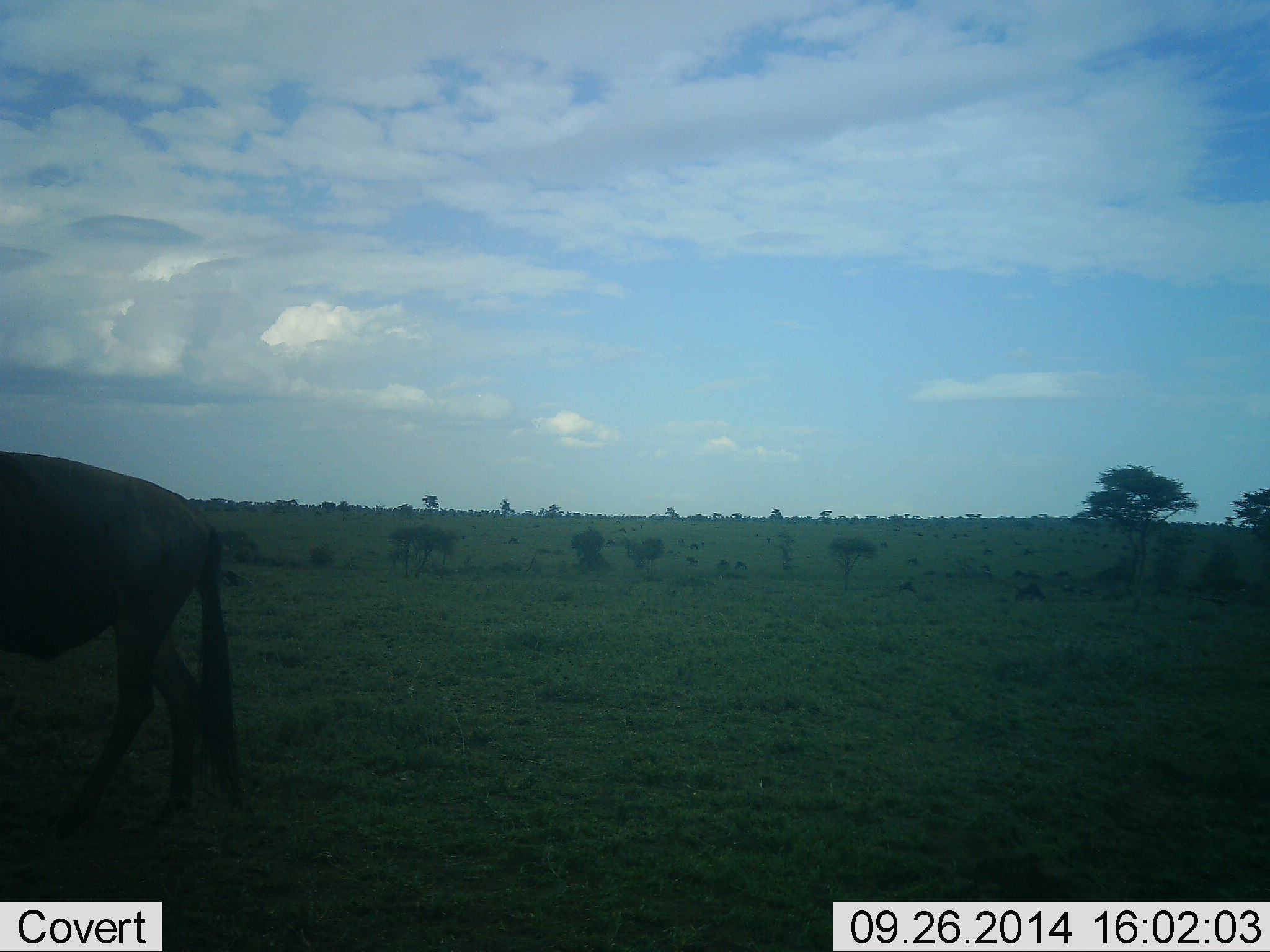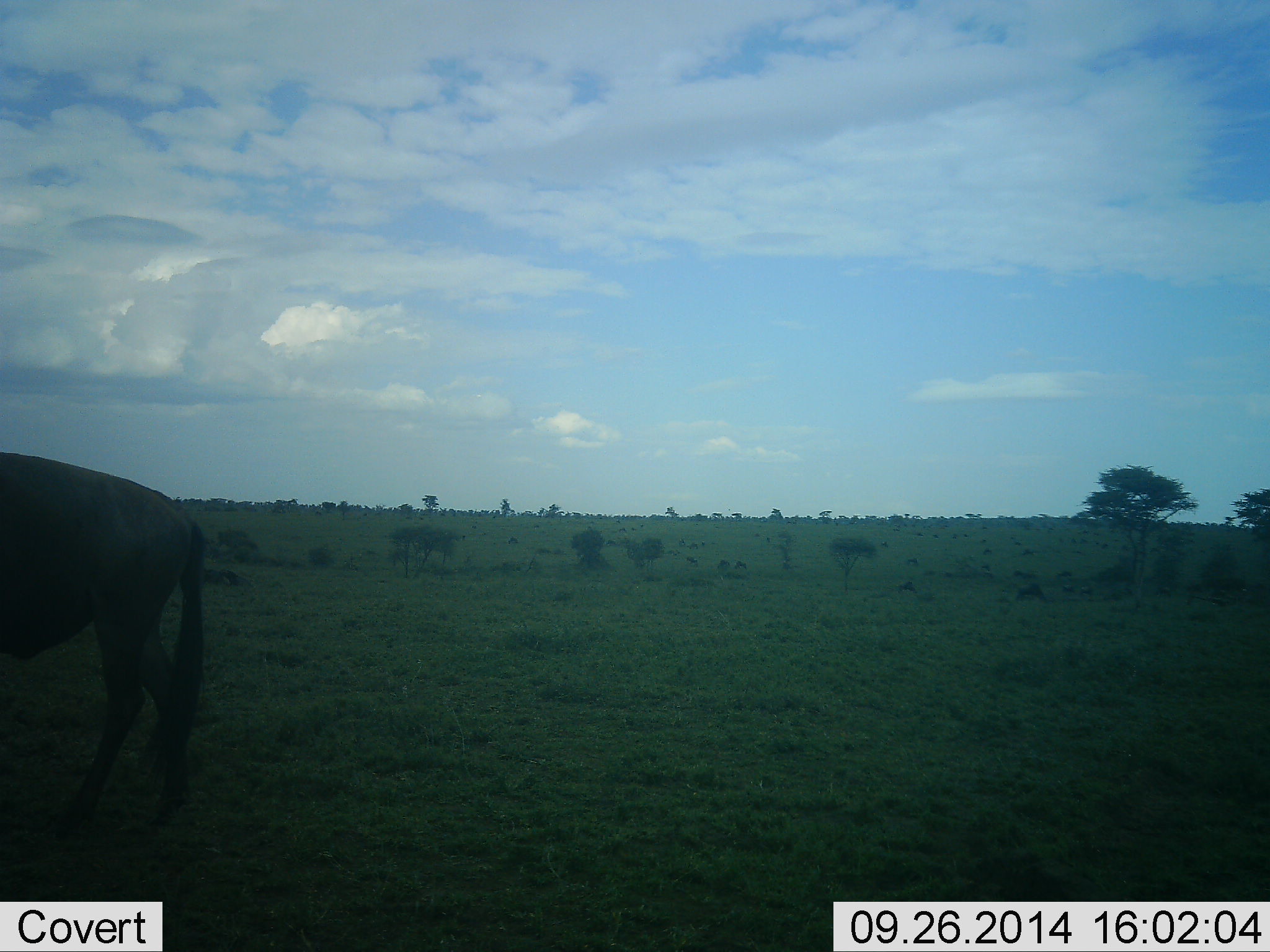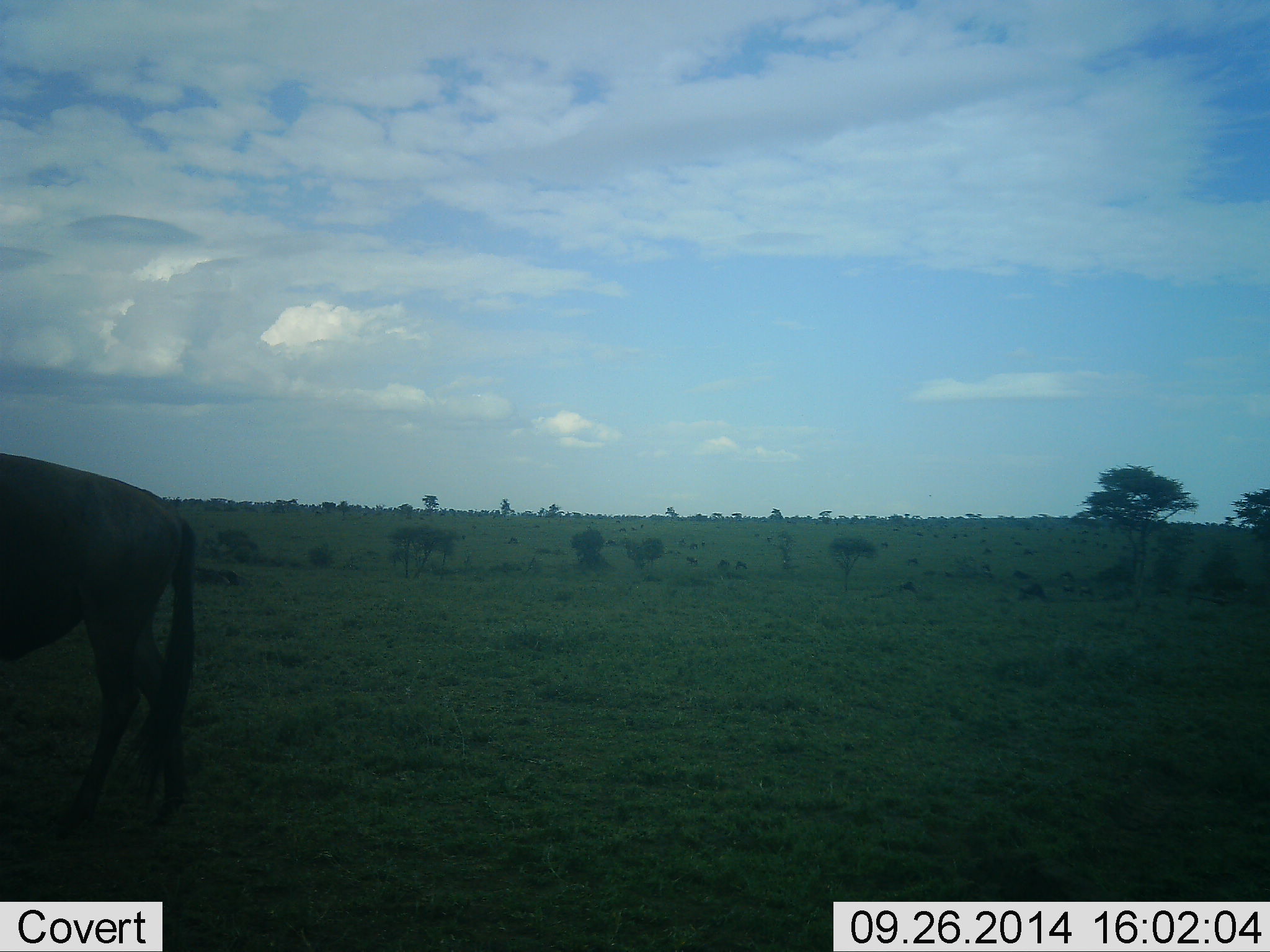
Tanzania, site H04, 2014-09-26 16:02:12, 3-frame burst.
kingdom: Animalia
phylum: Chordata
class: Mammalia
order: Artiodactyla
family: Bovidae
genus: Connochaetes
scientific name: Connochaetes taurinus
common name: blue wildebeest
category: wildebeest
Wildebeest (blue wildebeest) (Connochaetes taurinus), count 1. Behavior (volunteer vote fractions): standing 60%, resting 10%, moving 10%, interacting 0%. Young present (vote fraction): 0%. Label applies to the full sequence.